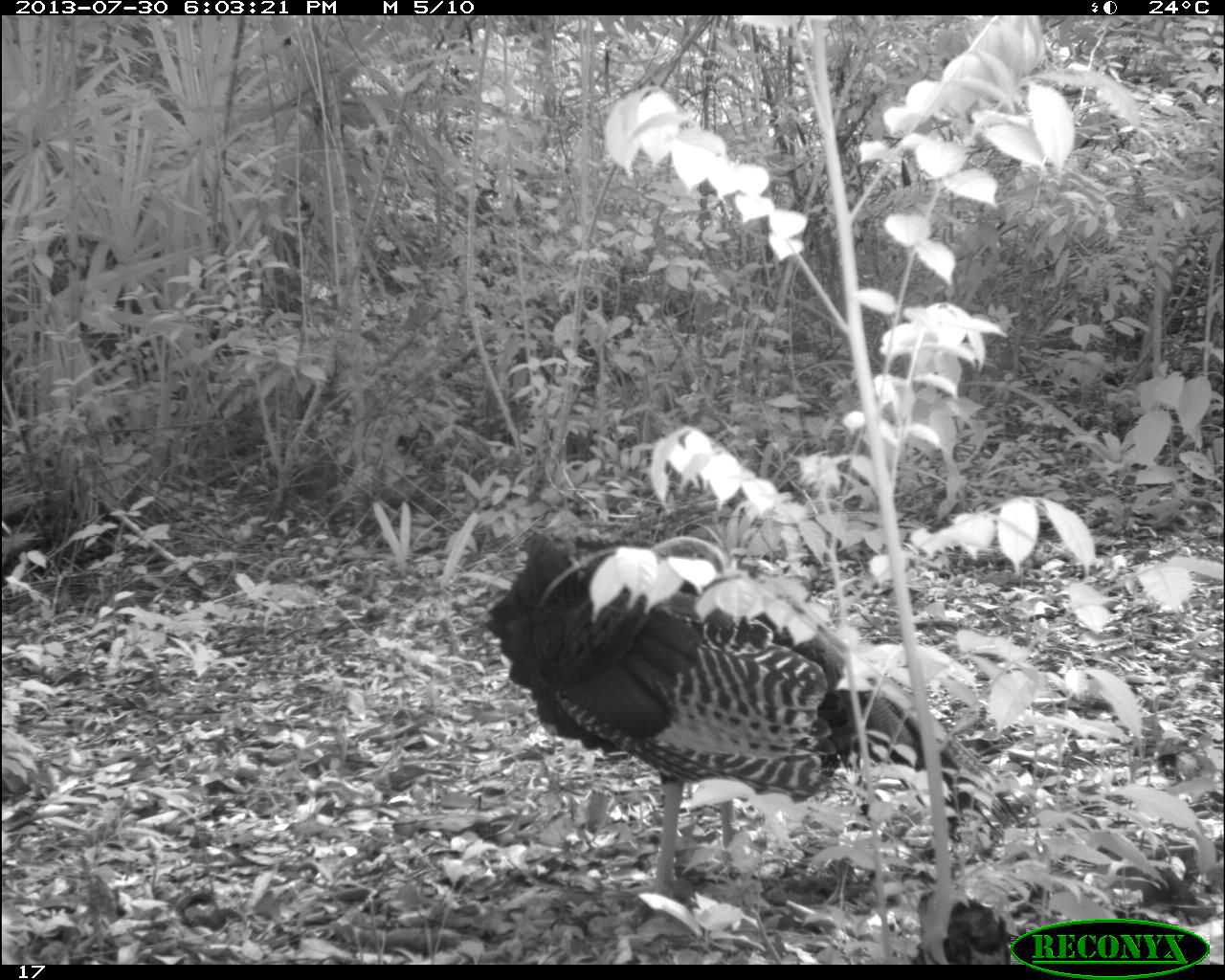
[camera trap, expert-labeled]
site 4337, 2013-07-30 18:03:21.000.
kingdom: Animalia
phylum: Chordata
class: Aves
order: Galliformes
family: Phasianidae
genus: Meleagris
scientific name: Meleagris ocellata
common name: ocellated turkey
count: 2